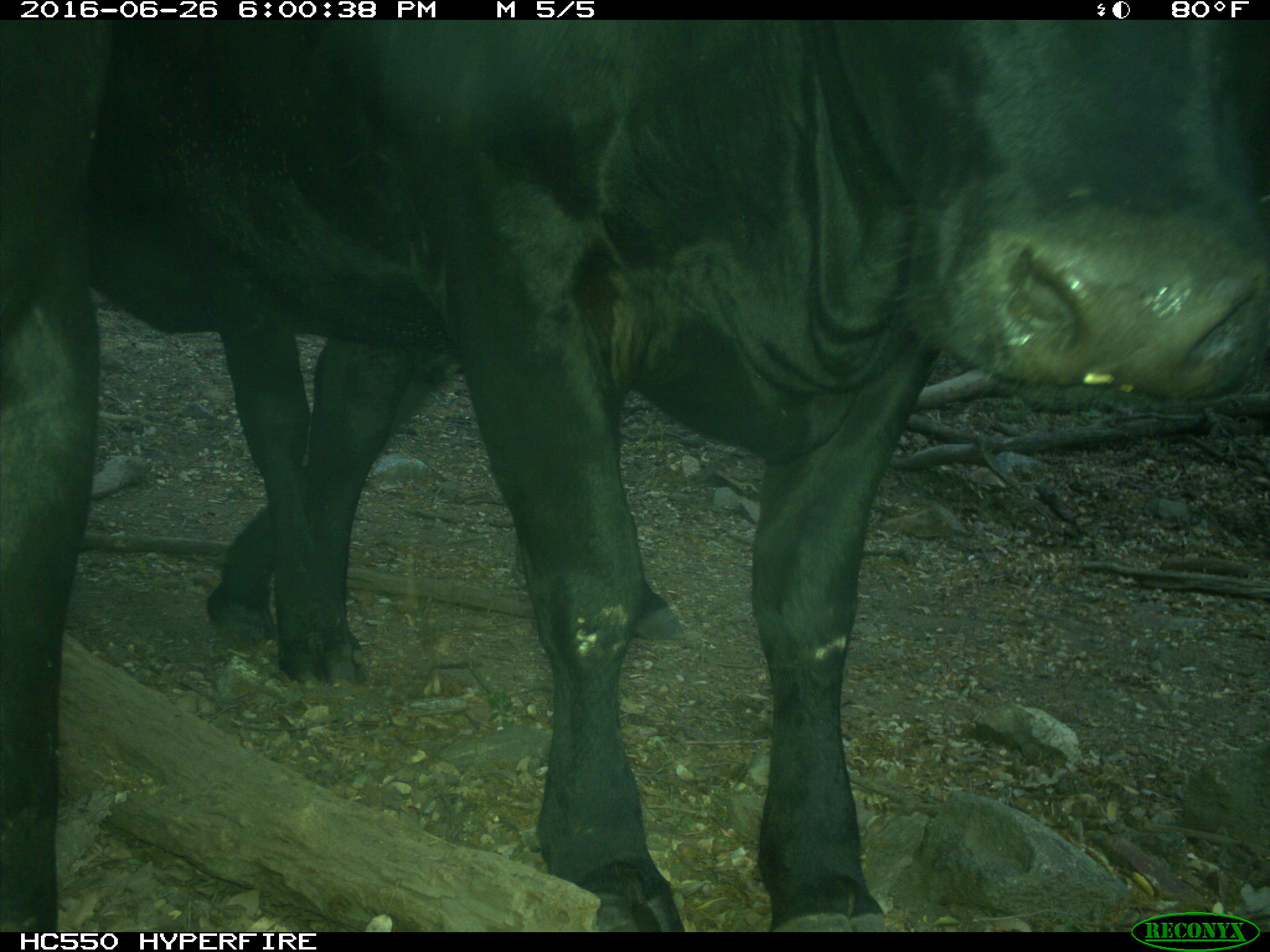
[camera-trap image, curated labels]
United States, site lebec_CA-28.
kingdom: Animalia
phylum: Chordata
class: Mammalia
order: Artiodactyla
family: Bovidae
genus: Bos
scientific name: Bos taurus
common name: domestic cow